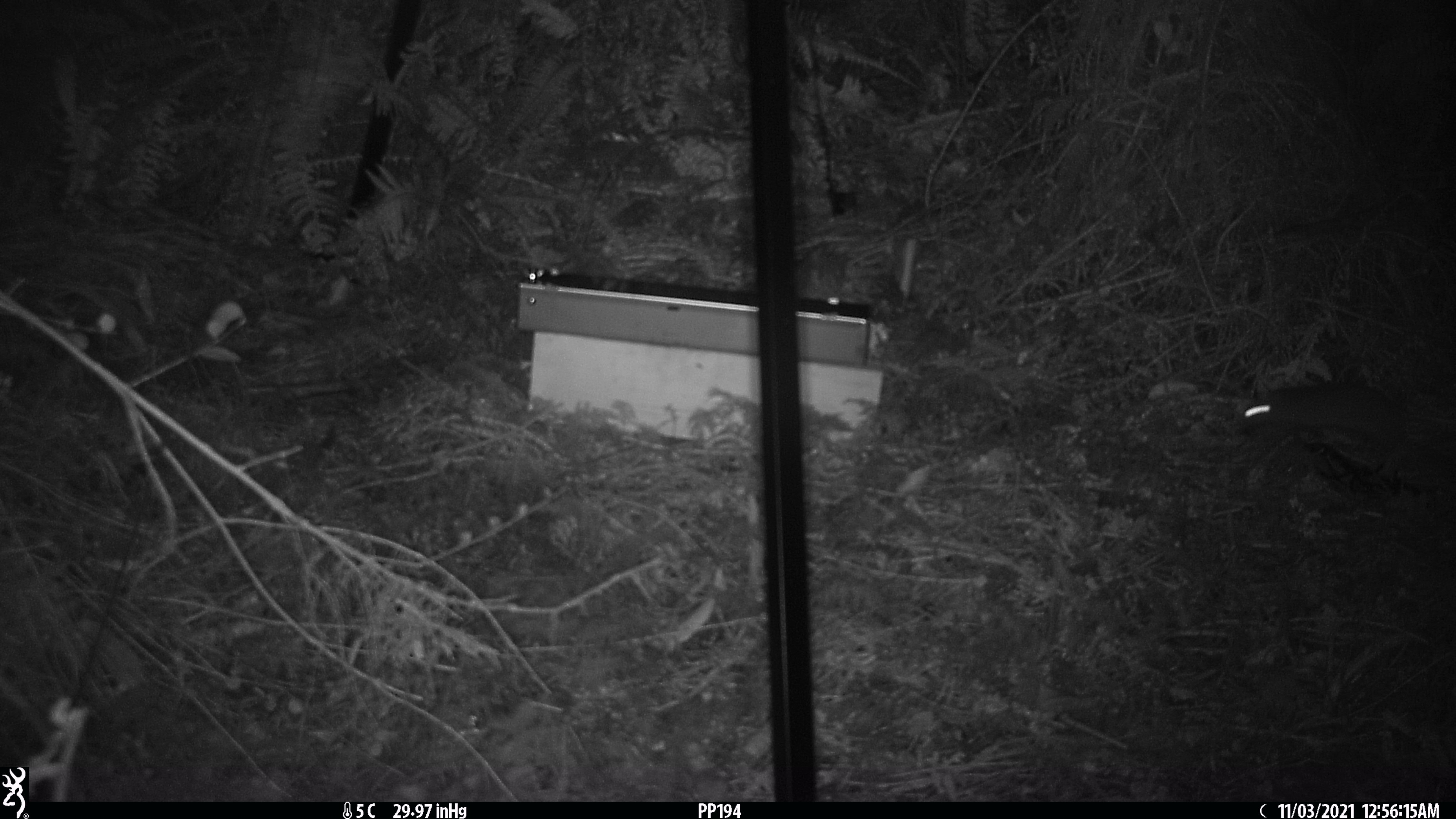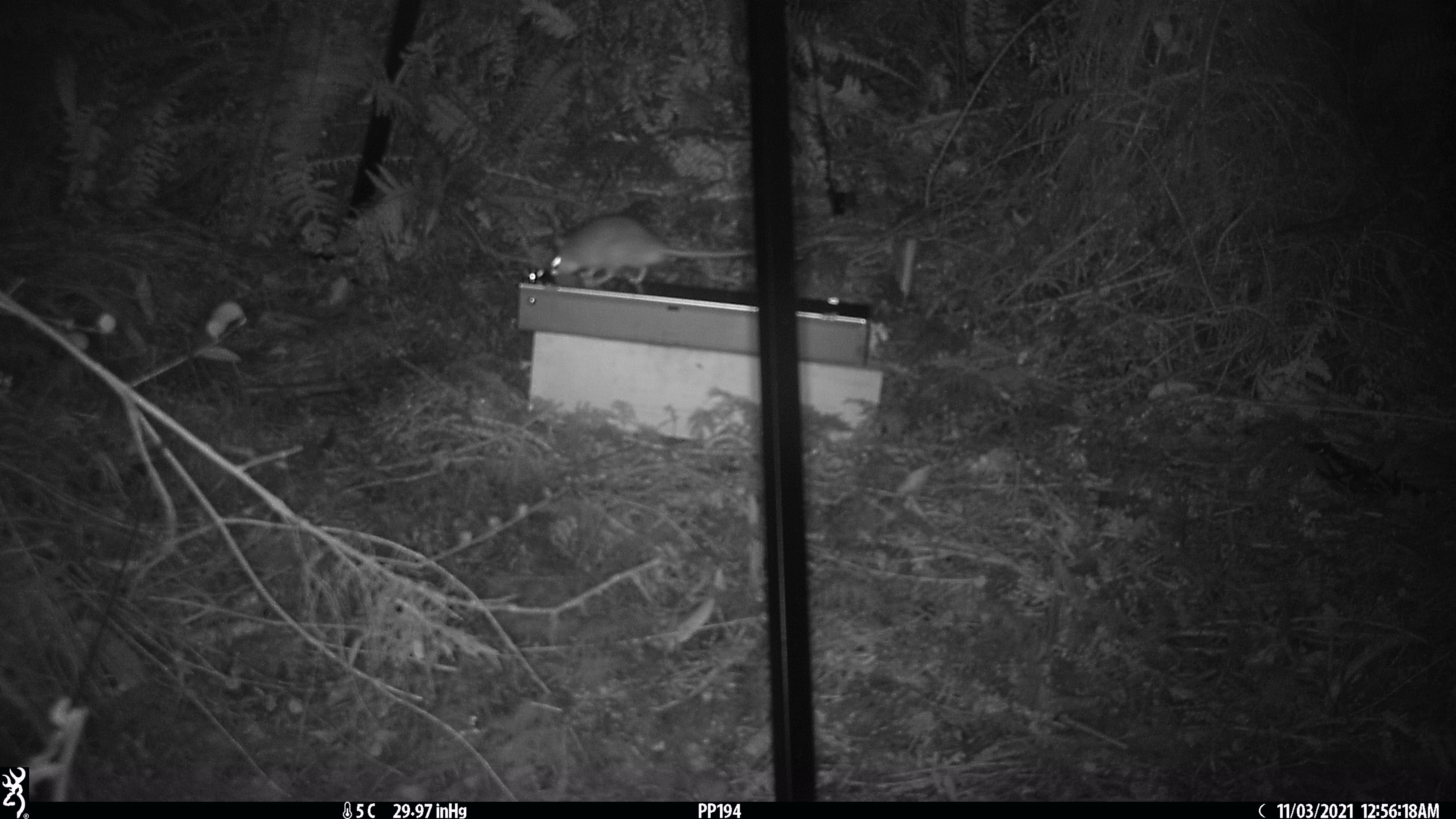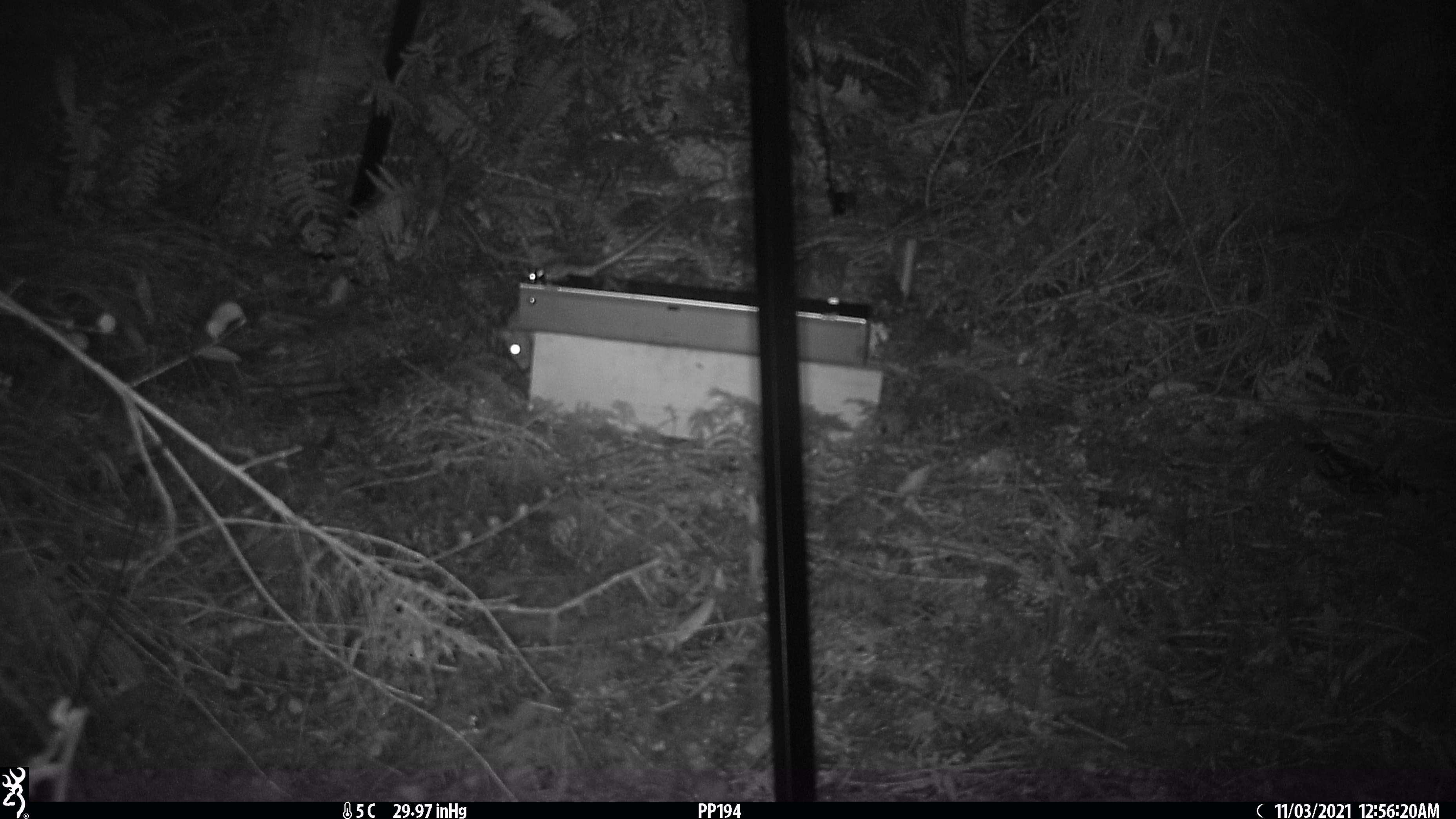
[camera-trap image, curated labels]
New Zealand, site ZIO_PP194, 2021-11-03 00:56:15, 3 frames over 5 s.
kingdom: Animalia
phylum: Chordata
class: Mammalia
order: Rodentia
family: Muridae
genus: Rattus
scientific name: Rattus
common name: rat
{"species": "rat (Rattus)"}